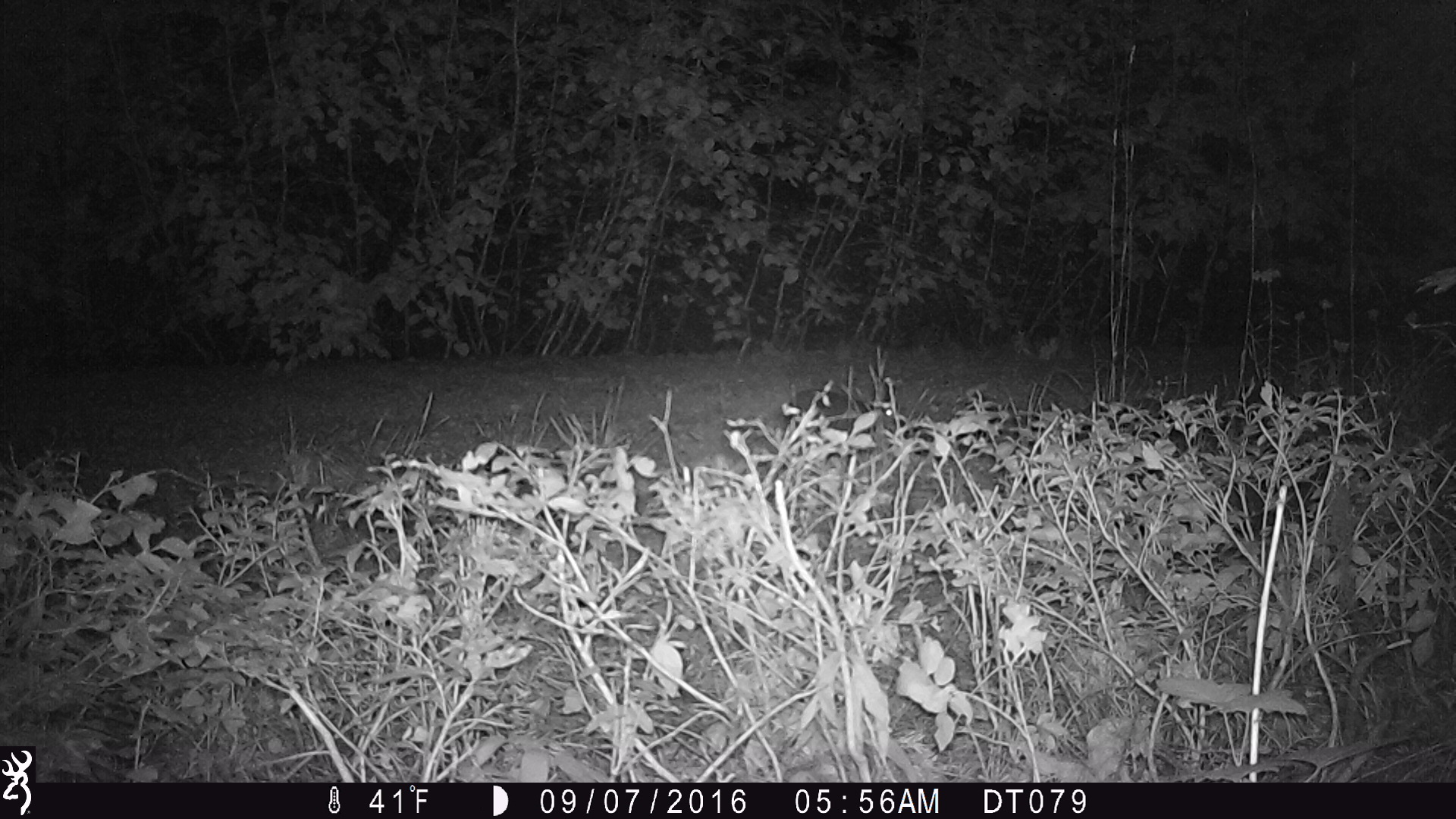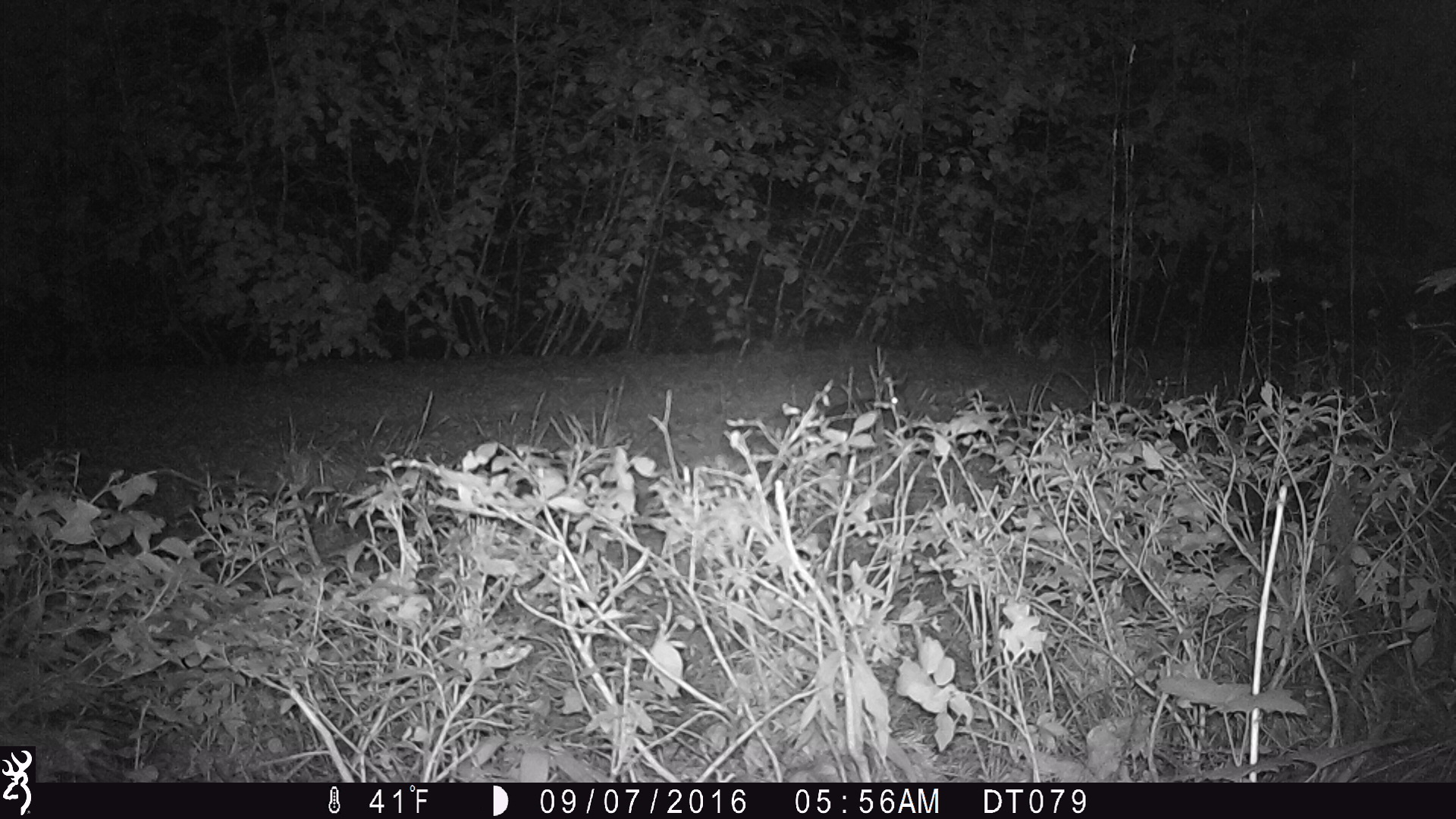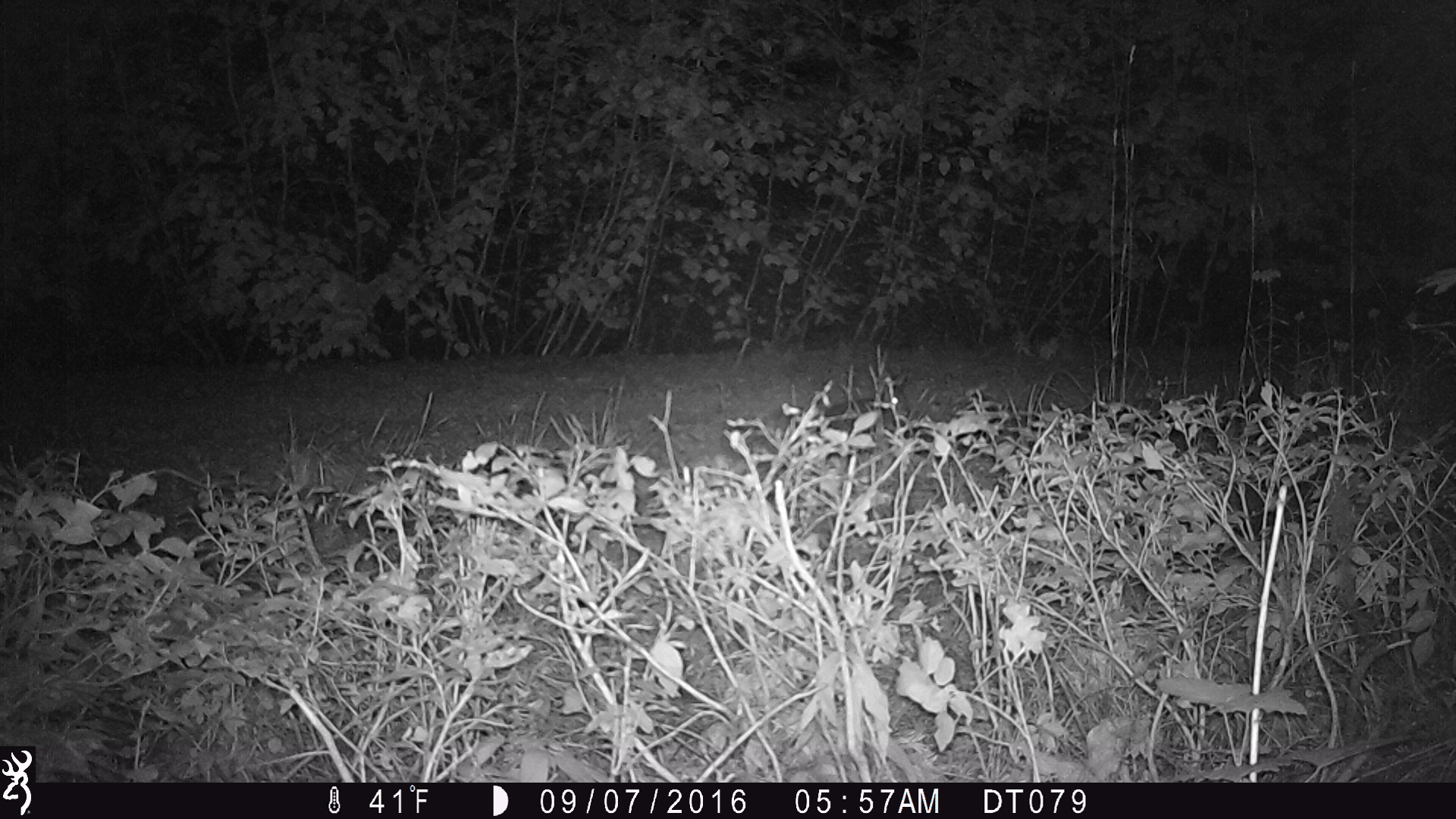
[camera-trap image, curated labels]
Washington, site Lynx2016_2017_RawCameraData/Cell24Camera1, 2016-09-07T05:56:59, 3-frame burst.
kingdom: Animalia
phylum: Chordata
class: Mammalia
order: Lagomorpha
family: Leporidae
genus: Lepus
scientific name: Lepus americanus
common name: snowshoe hare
Lepus americanus (snowshoe hare). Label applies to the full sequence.